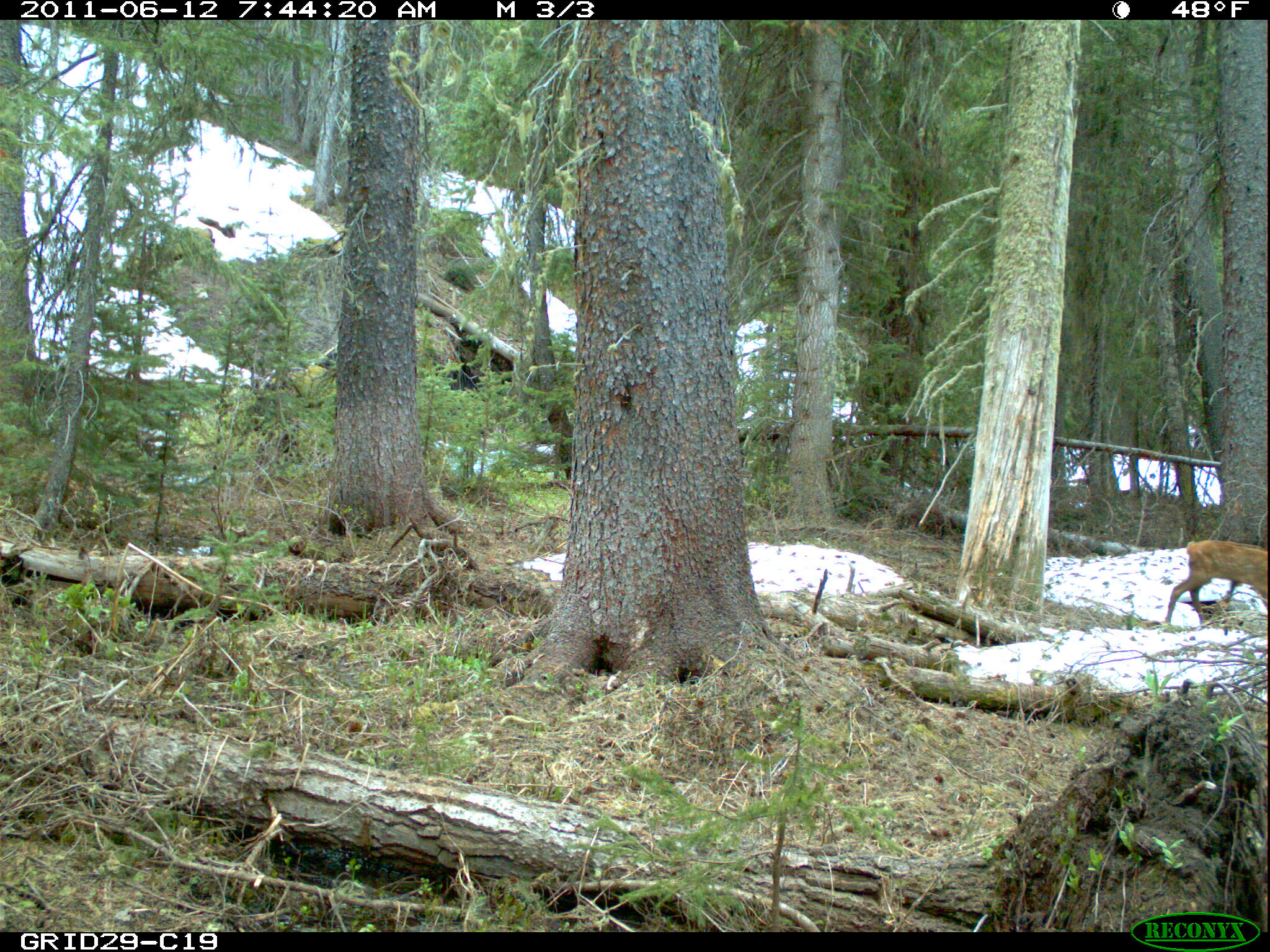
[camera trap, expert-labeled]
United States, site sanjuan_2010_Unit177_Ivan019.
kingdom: Animalia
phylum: Chordata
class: Mammalia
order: Artiodactyla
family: Cervidae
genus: Cervus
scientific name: Cervus elaphus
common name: red deer